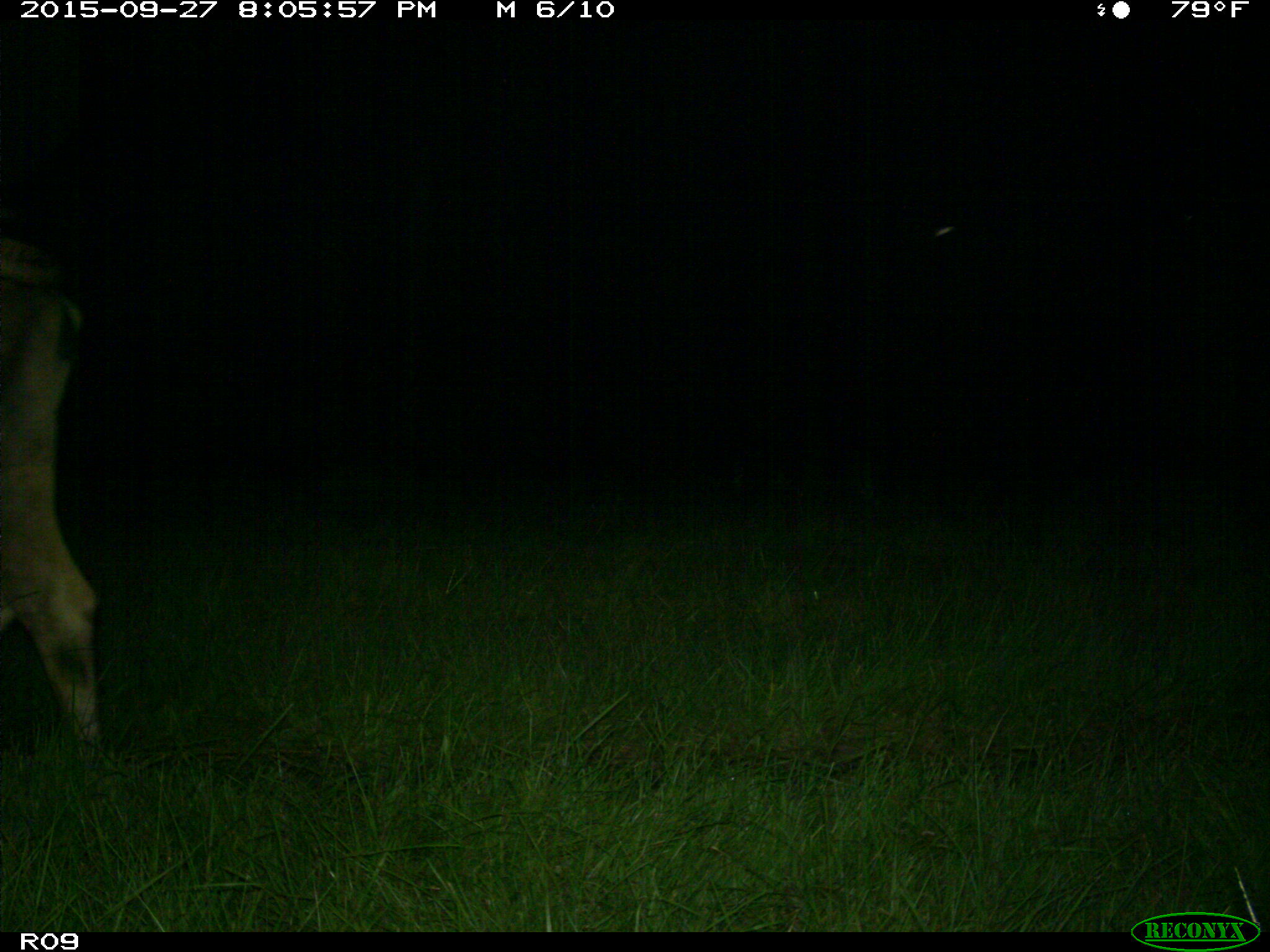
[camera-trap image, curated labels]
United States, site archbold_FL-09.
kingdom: Animalia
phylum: Chordata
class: Mammalia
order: Artiodactyla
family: Bovidae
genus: Bos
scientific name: Bos taurus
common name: domestic cow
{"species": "Bos taurus (domestic cow)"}